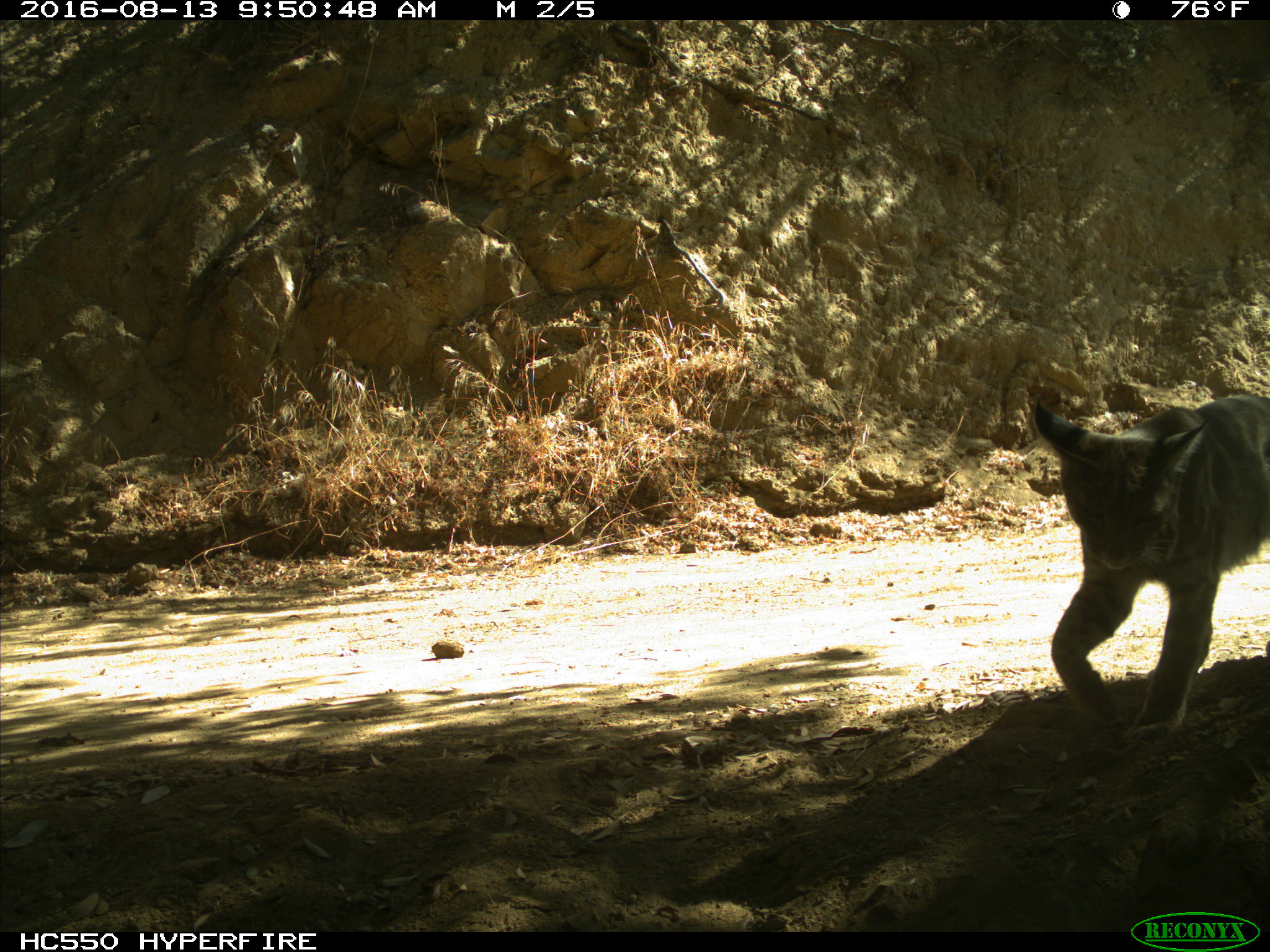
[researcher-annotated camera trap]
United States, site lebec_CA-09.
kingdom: Animalia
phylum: Chordata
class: Mammalia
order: Carnivora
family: Felidae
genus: Lynx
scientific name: Lynx rufus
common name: bobcat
Lynx rufus (bobcat).